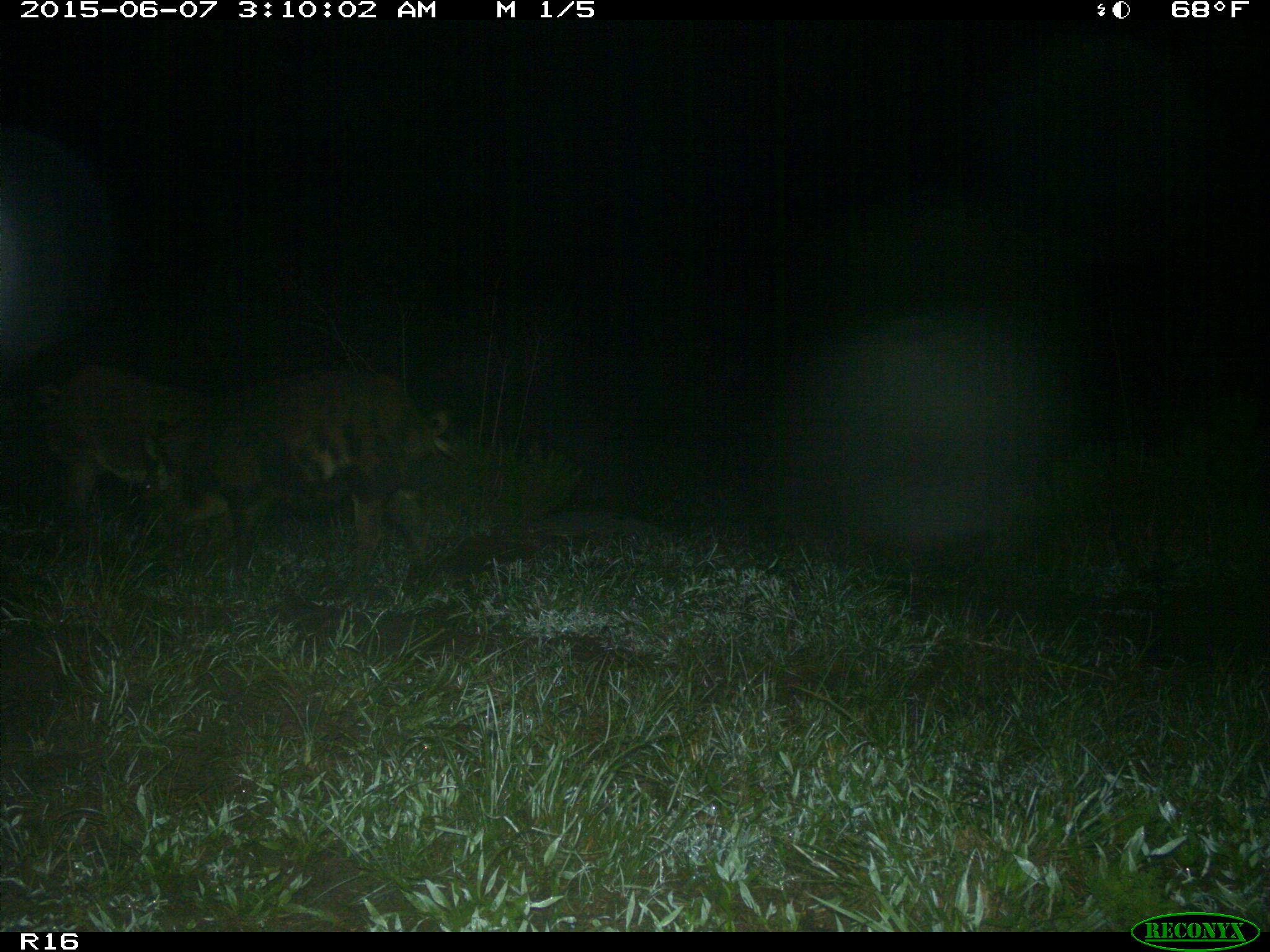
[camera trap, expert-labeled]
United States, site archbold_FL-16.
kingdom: Animalia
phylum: Chordata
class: Mammalia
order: Artiodactyla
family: Suidae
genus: Sus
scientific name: Sus scrofa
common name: wild boar